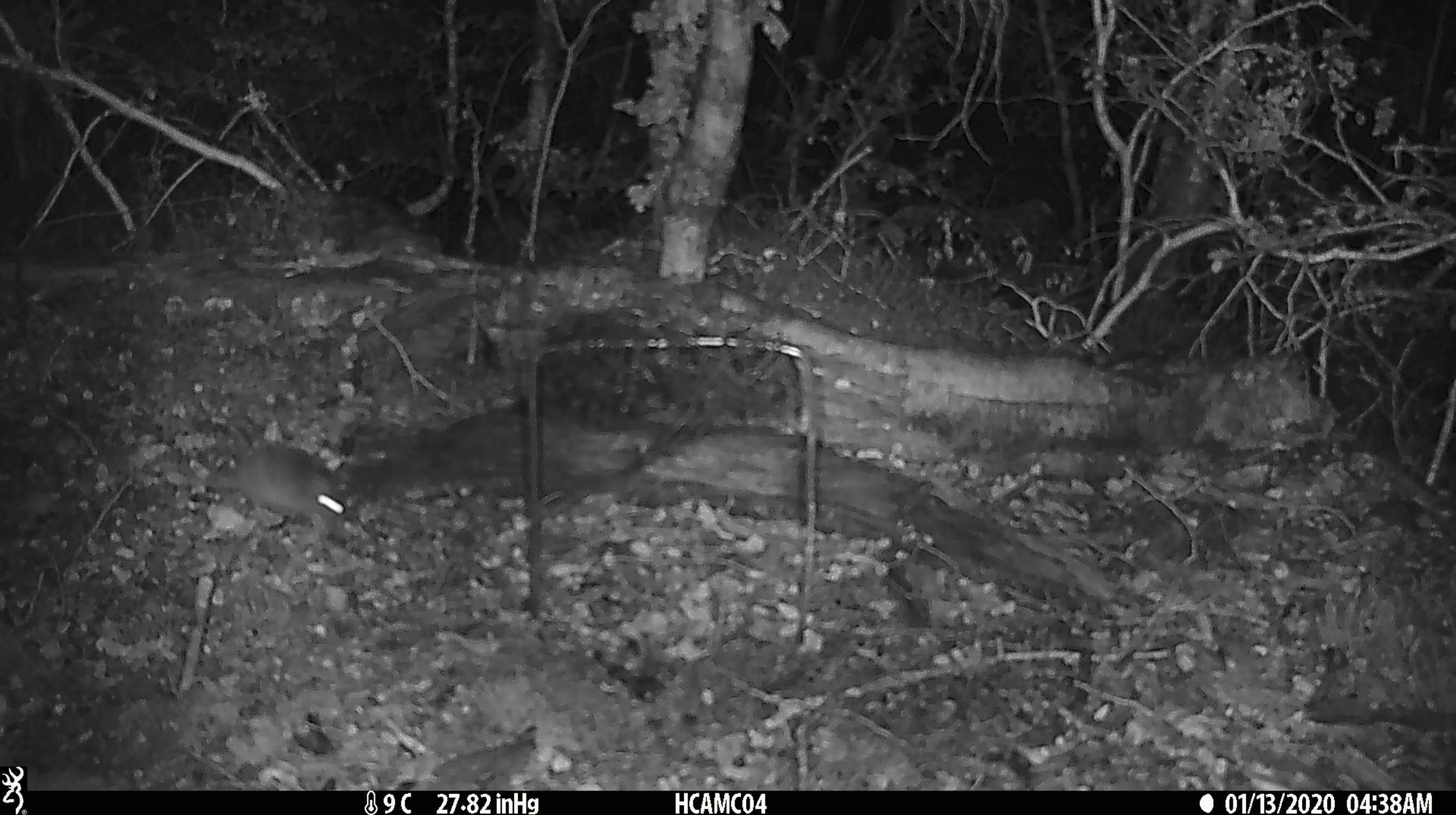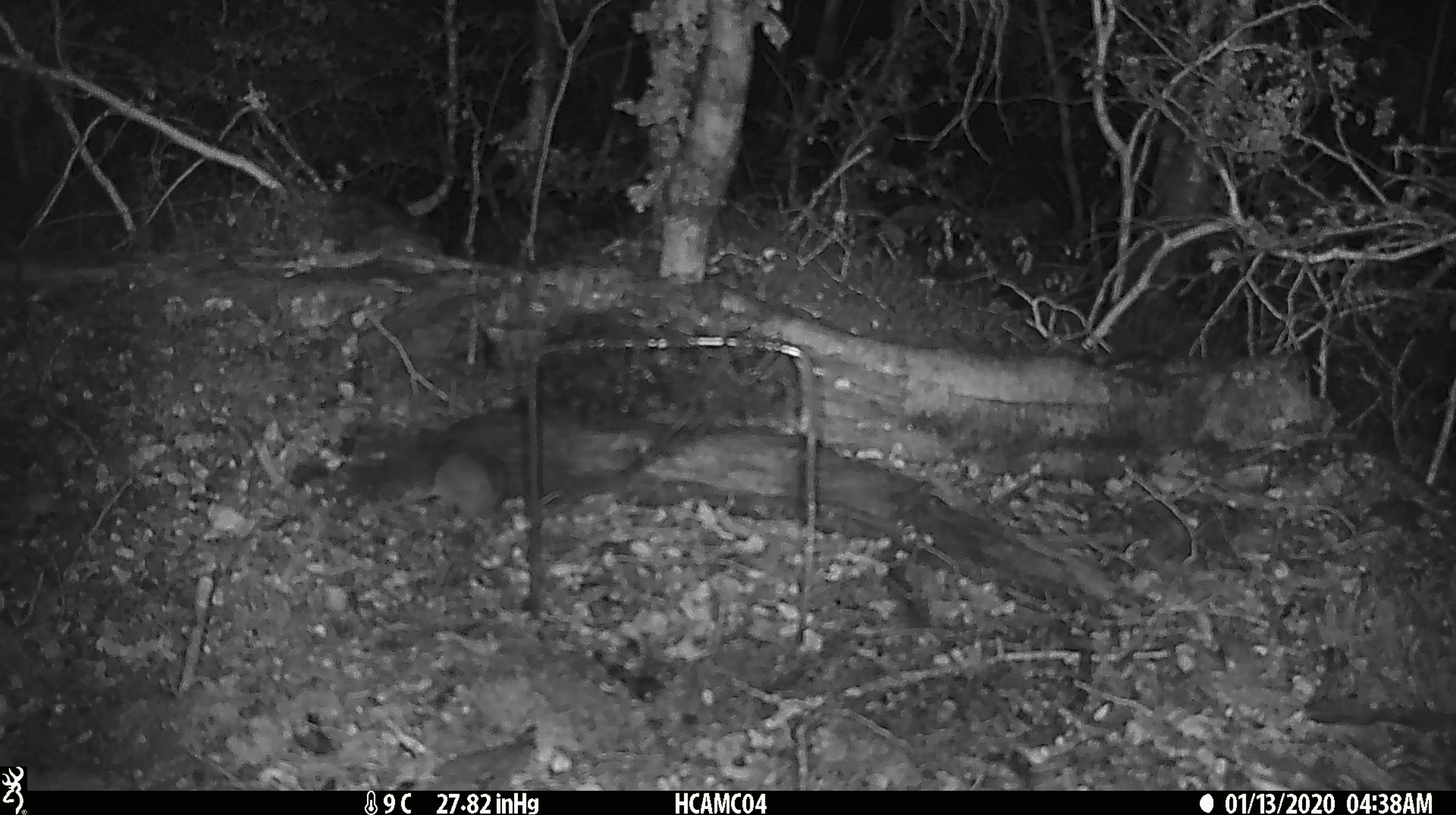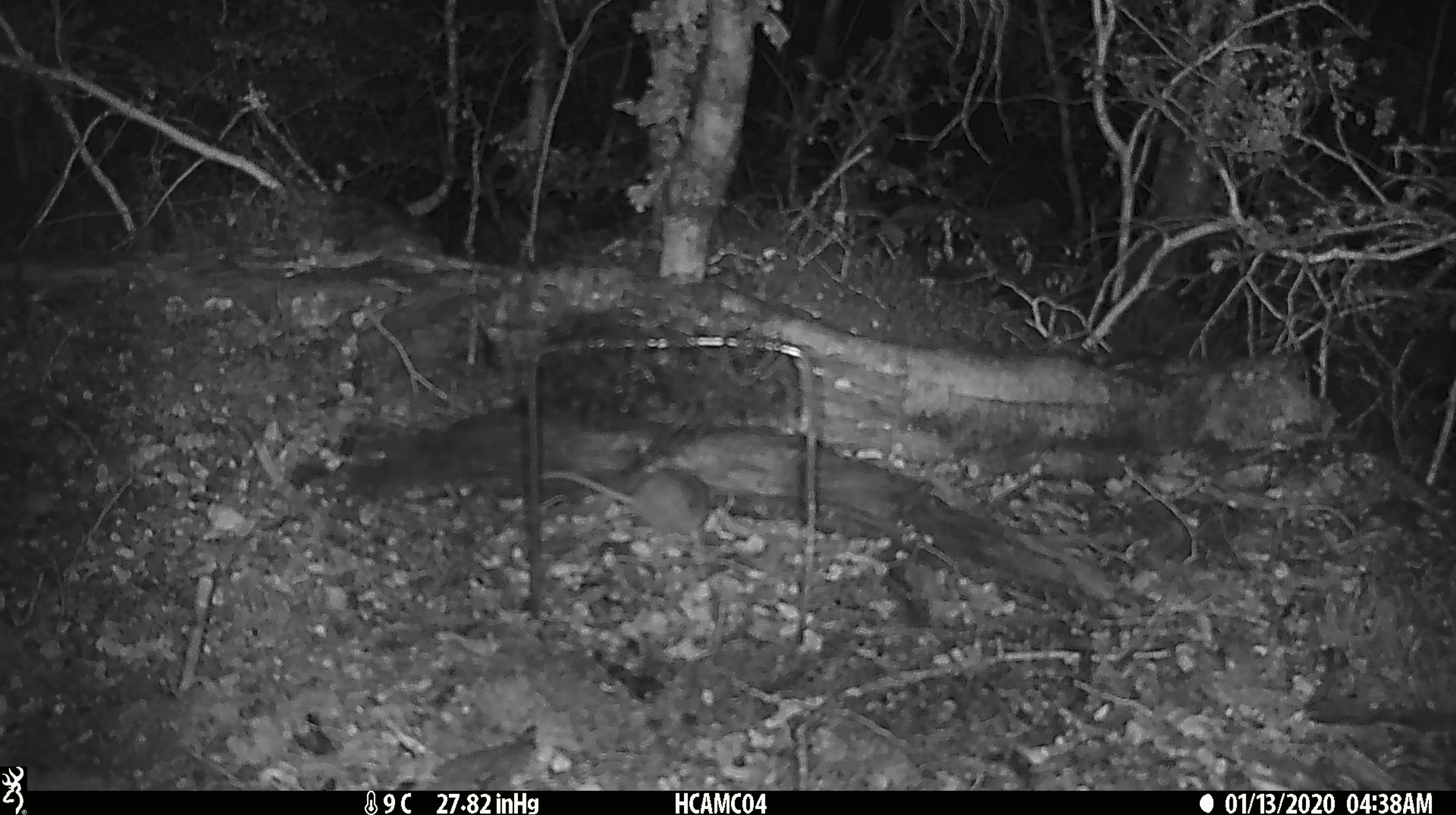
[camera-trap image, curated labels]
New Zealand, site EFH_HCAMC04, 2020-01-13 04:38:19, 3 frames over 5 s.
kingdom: Animalia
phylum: Chordata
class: Mammalia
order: Rodentia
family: Muridae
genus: Mus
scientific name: Mus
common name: mouse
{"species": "mouse (Mus)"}